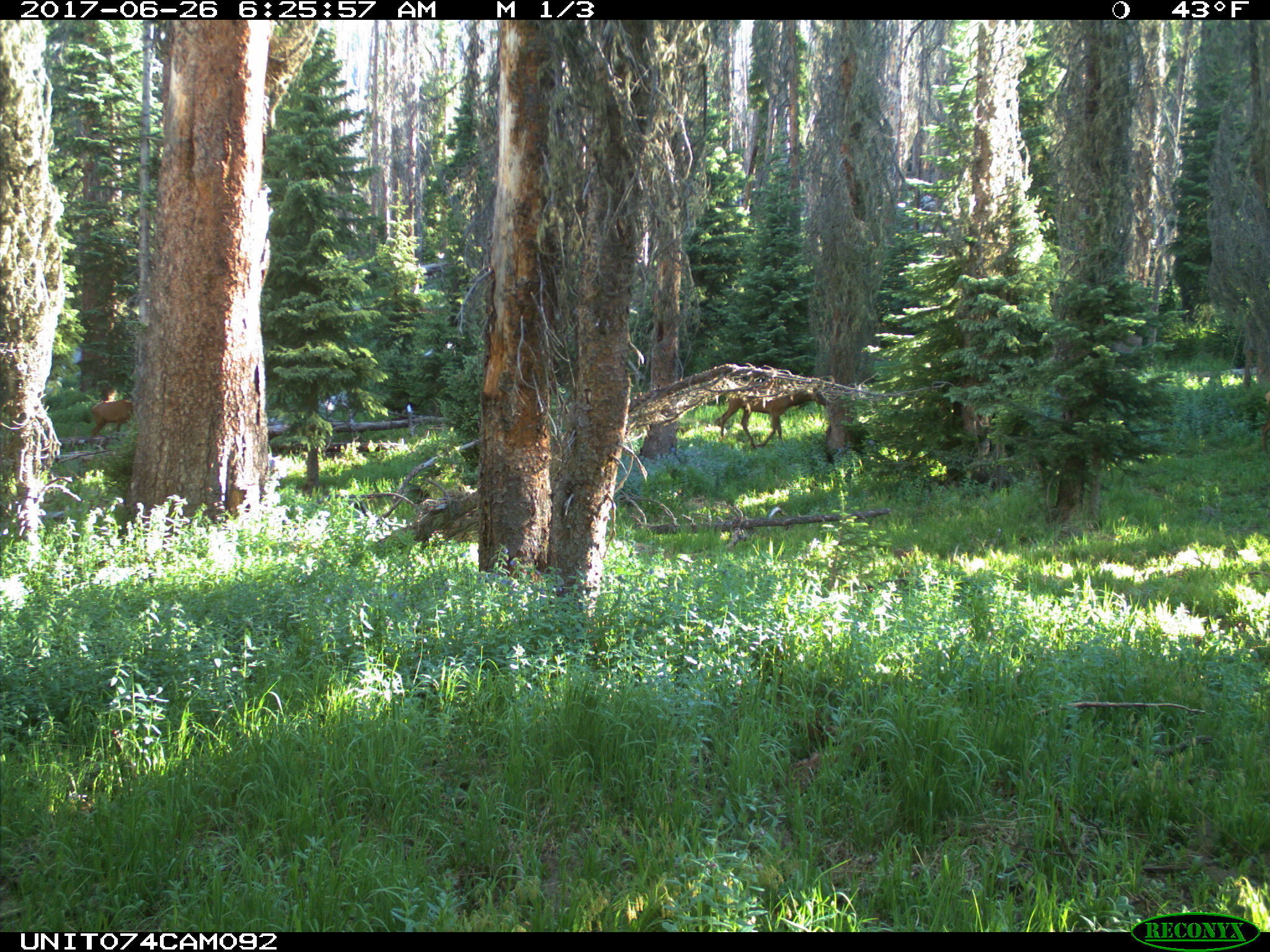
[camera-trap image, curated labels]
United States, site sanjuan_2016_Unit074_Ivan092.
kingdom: Animalia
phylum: Chordata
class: Mammalia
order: Artiodactyla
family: Cervidae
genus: Cervus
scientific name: Cervus elaphus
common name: red deer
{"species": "Cervus elaphus (red deer)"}